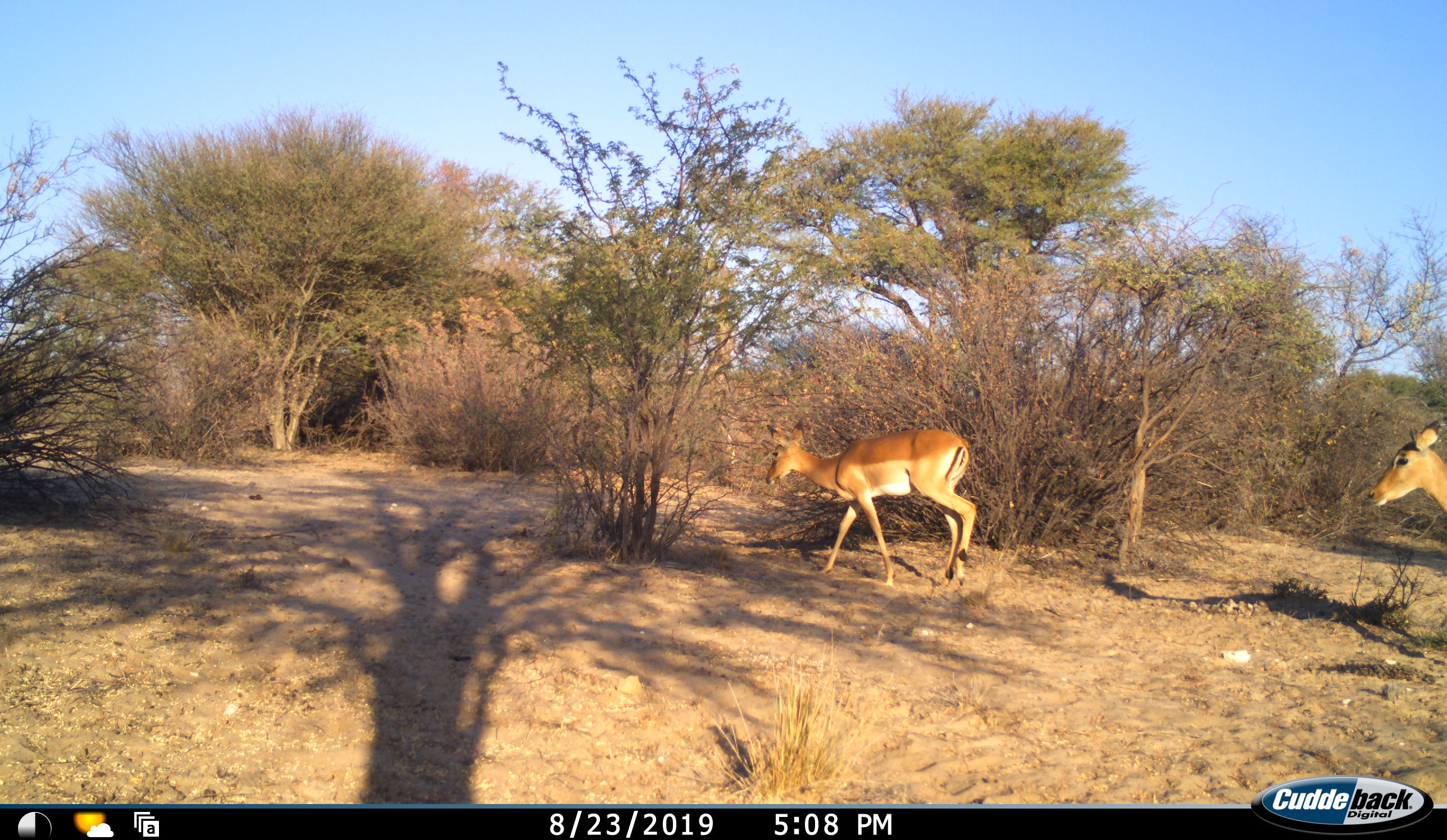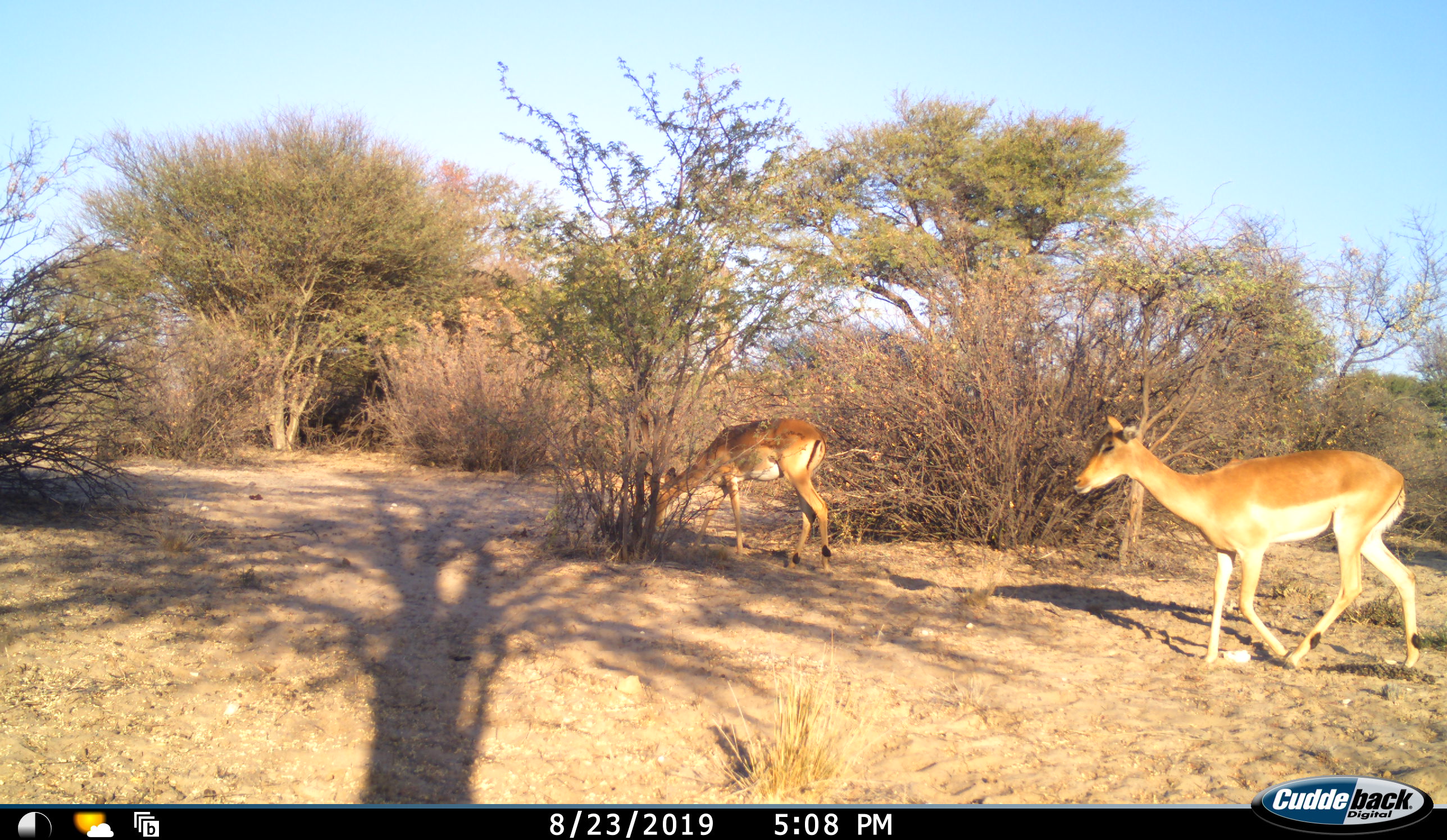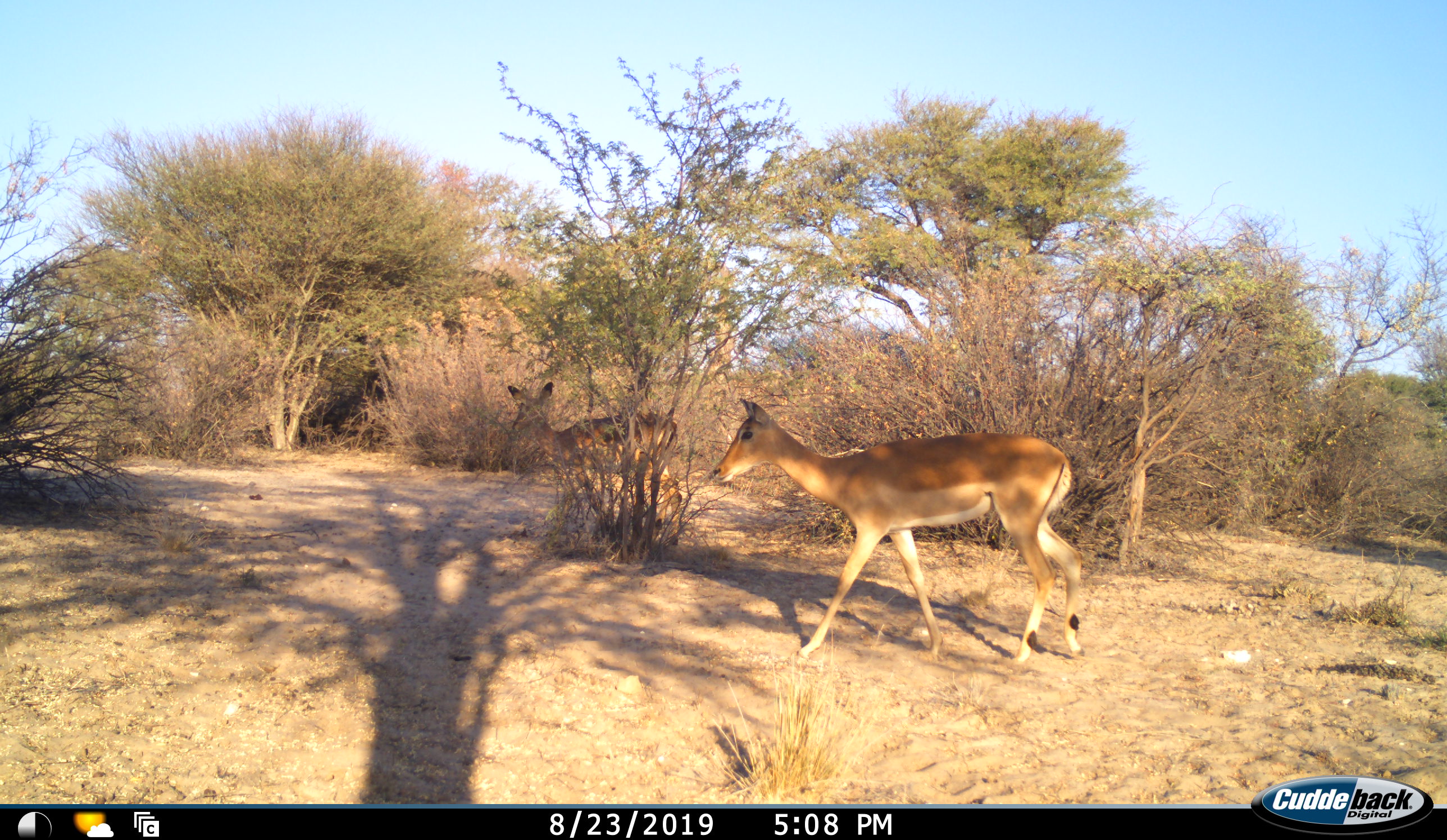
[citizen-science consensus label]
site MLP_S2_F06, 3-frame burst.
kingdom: Animalia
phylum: Chordata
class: Mammalia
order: Artiodactyla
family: Bovidae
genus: Aepyceros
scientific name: Aepyceros melampus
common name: impala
Impala (Aepyceros melampus), count 2. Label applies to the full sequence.